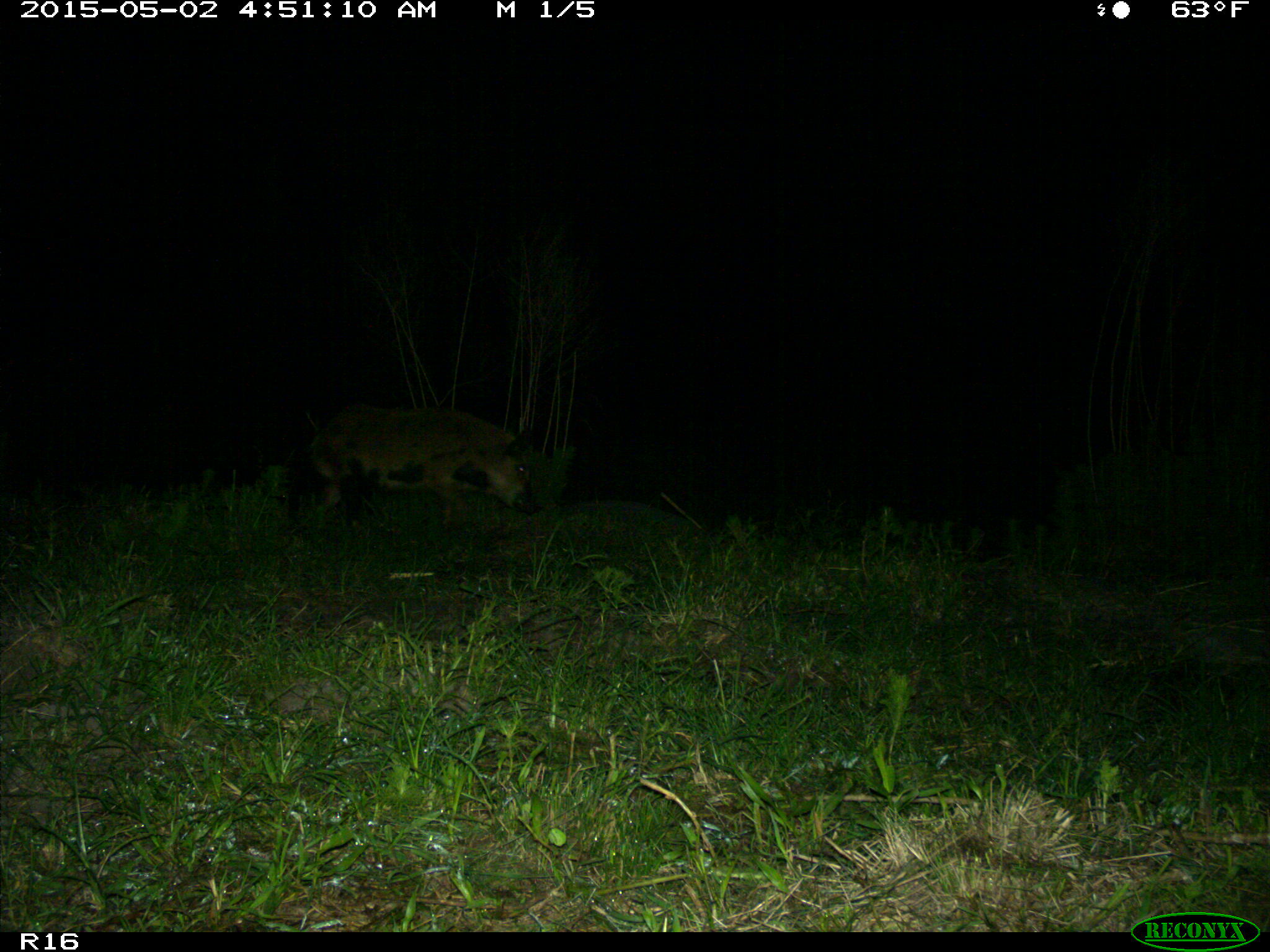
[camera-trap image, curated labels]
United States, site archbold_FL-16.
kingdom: Animalia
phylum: Chordata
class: Mammalia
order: Artiodactyla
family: Suidae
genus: Sus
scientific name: Sus scrofa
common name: wild boar